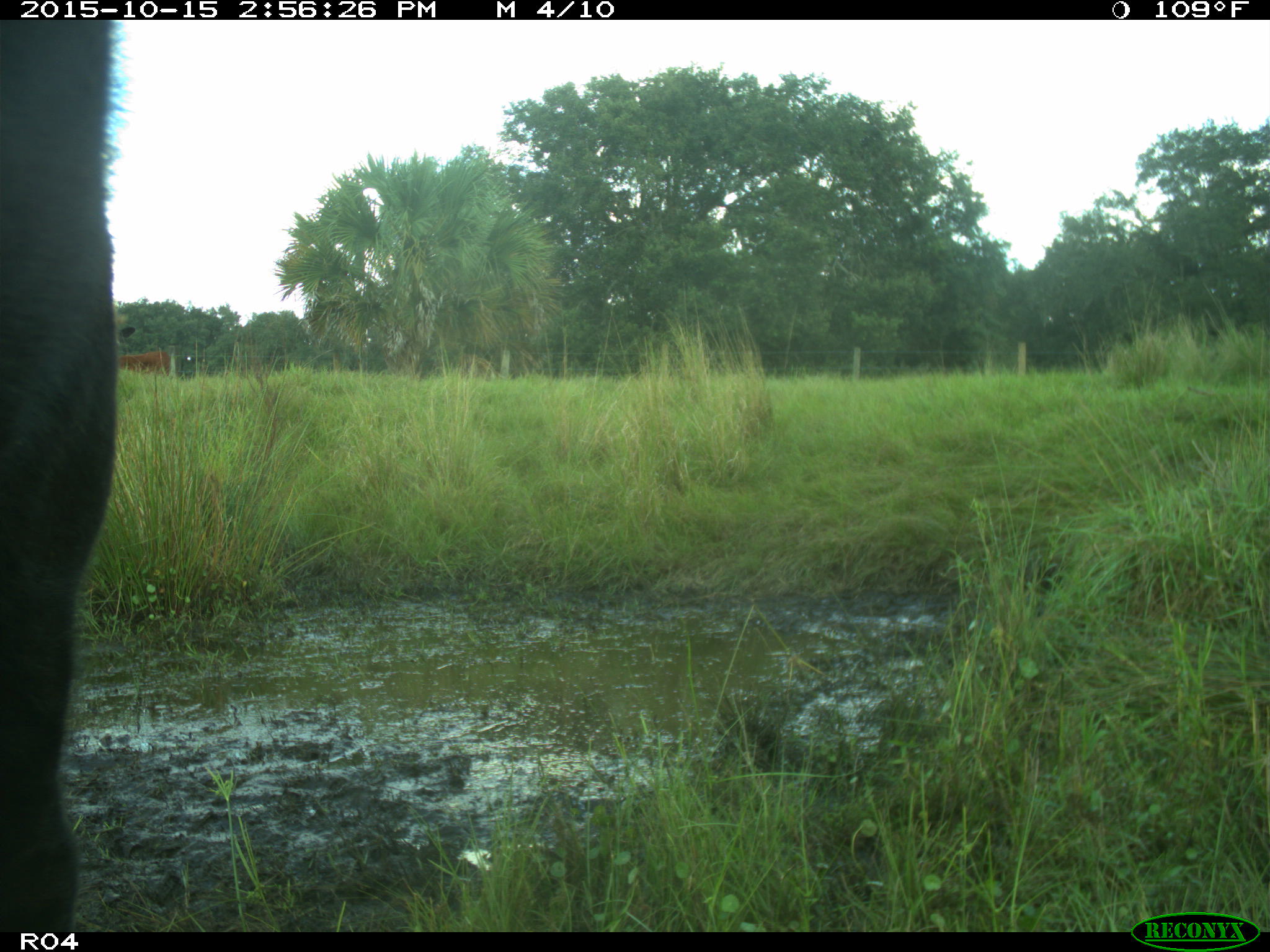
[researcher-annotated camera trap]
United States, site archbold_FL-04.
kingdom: Animalia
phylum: Chordata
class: Mammalia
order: Artiodactyla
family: Bovidae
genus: Bos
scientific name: Bos taurus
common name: domestic cow